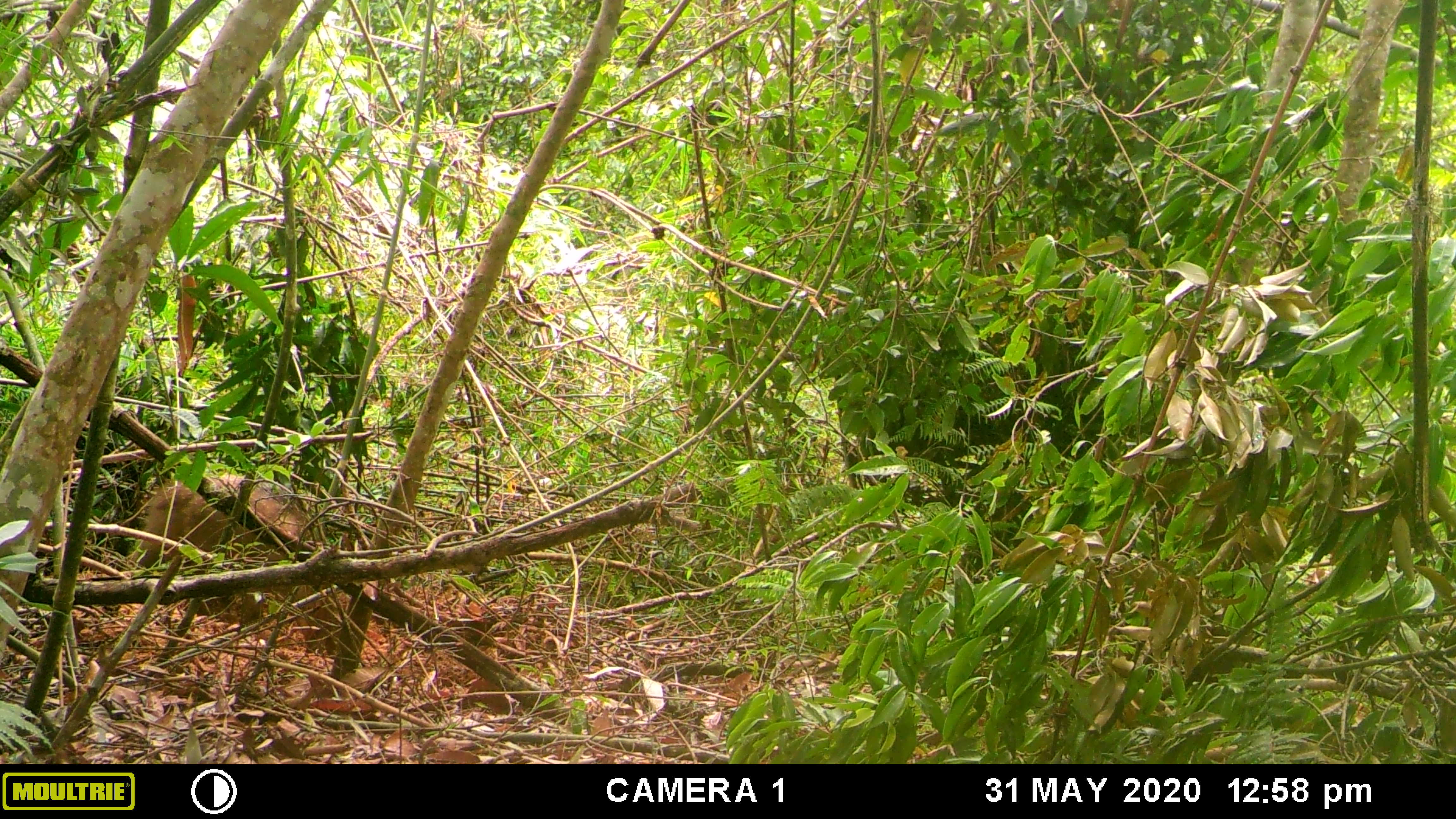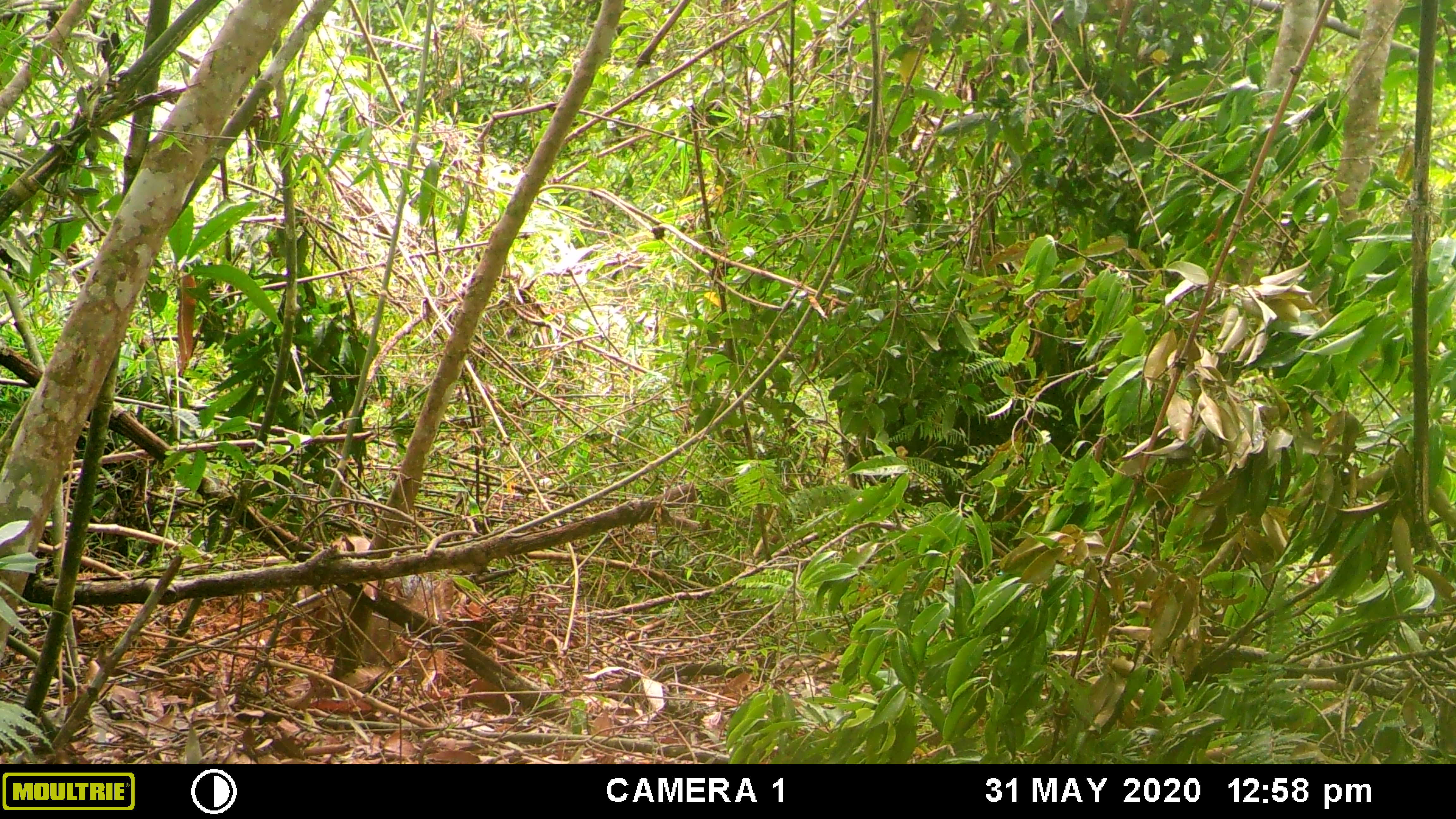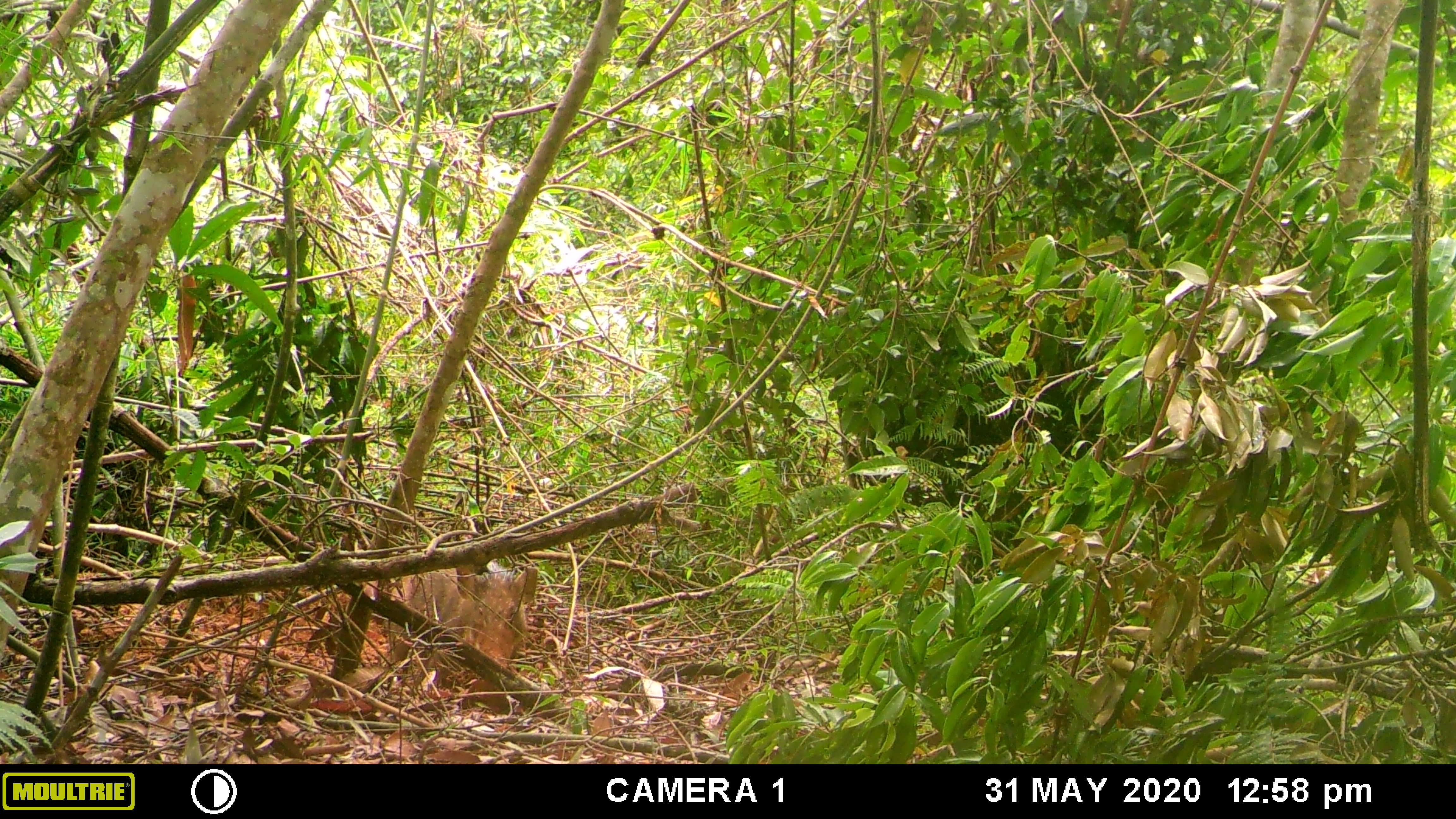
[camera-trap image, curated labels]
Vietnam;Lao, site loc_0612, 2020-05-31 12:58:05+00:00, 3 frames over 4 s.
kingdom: Animalia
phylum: Chordata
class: Mammalia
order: Artiodactyla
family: Suidae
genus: Sus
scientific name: Sus scrofa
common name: eurasian wild pig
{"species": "eurasian wild pig (Sus scrofa)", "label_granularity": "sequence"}